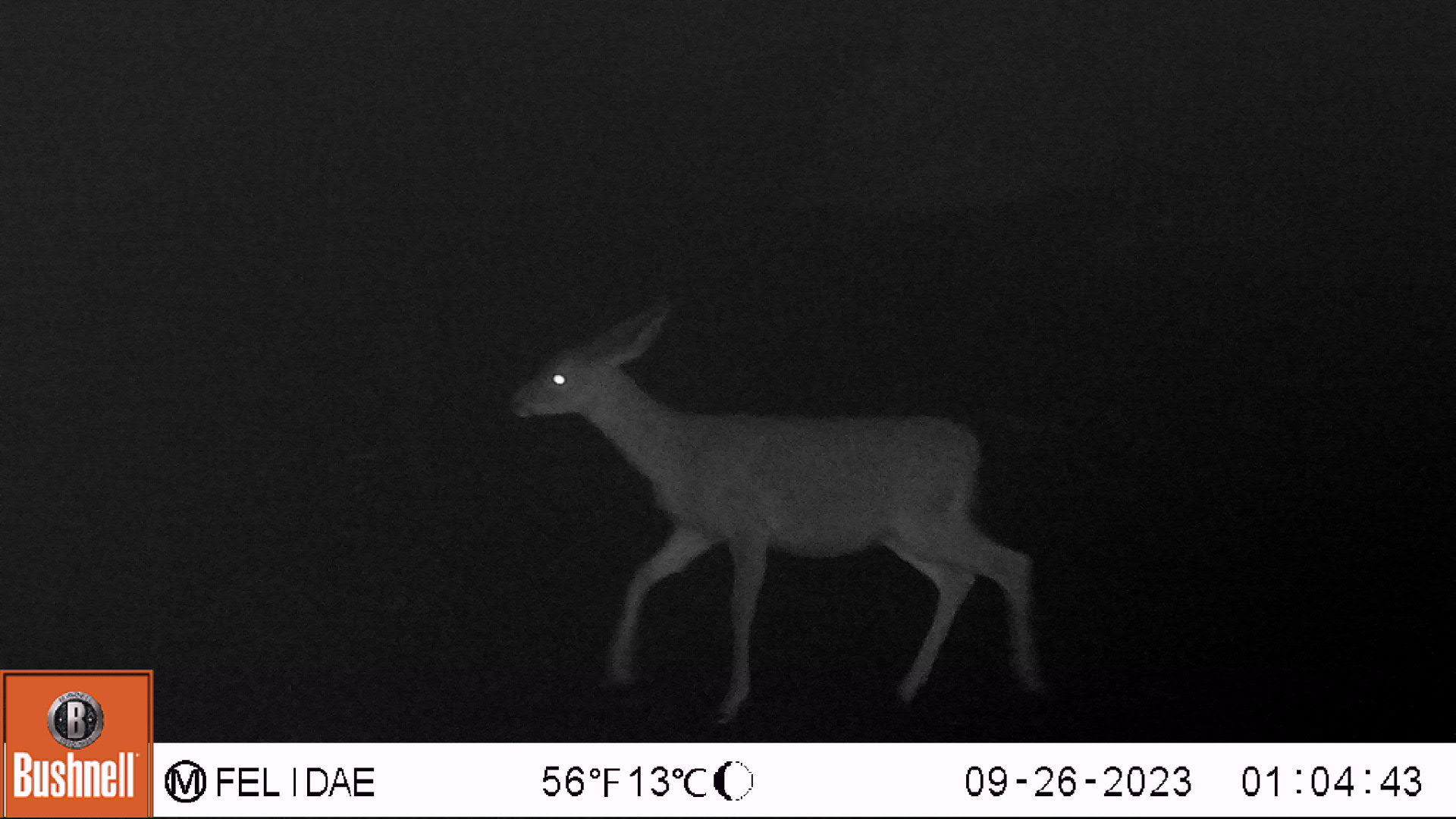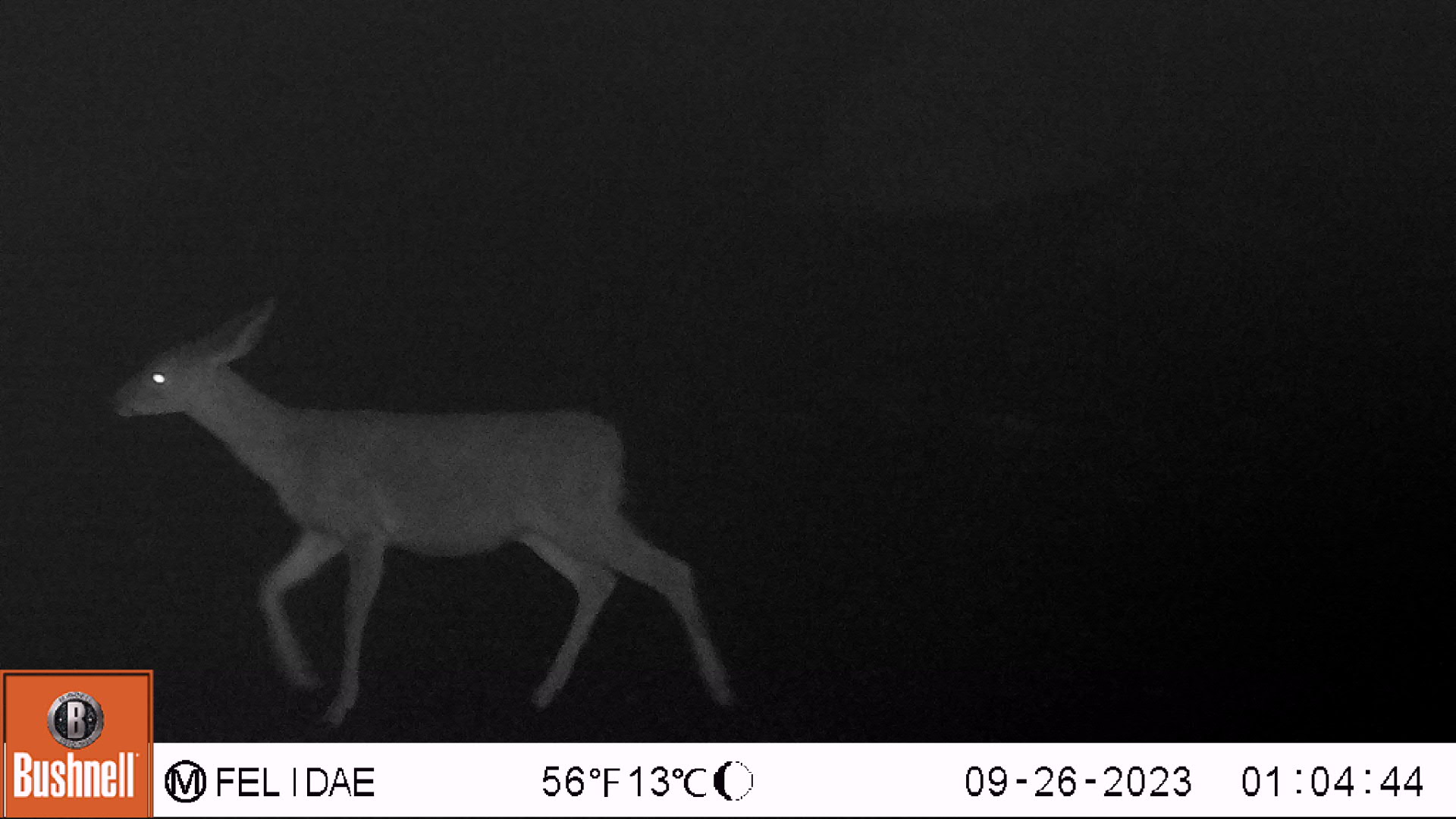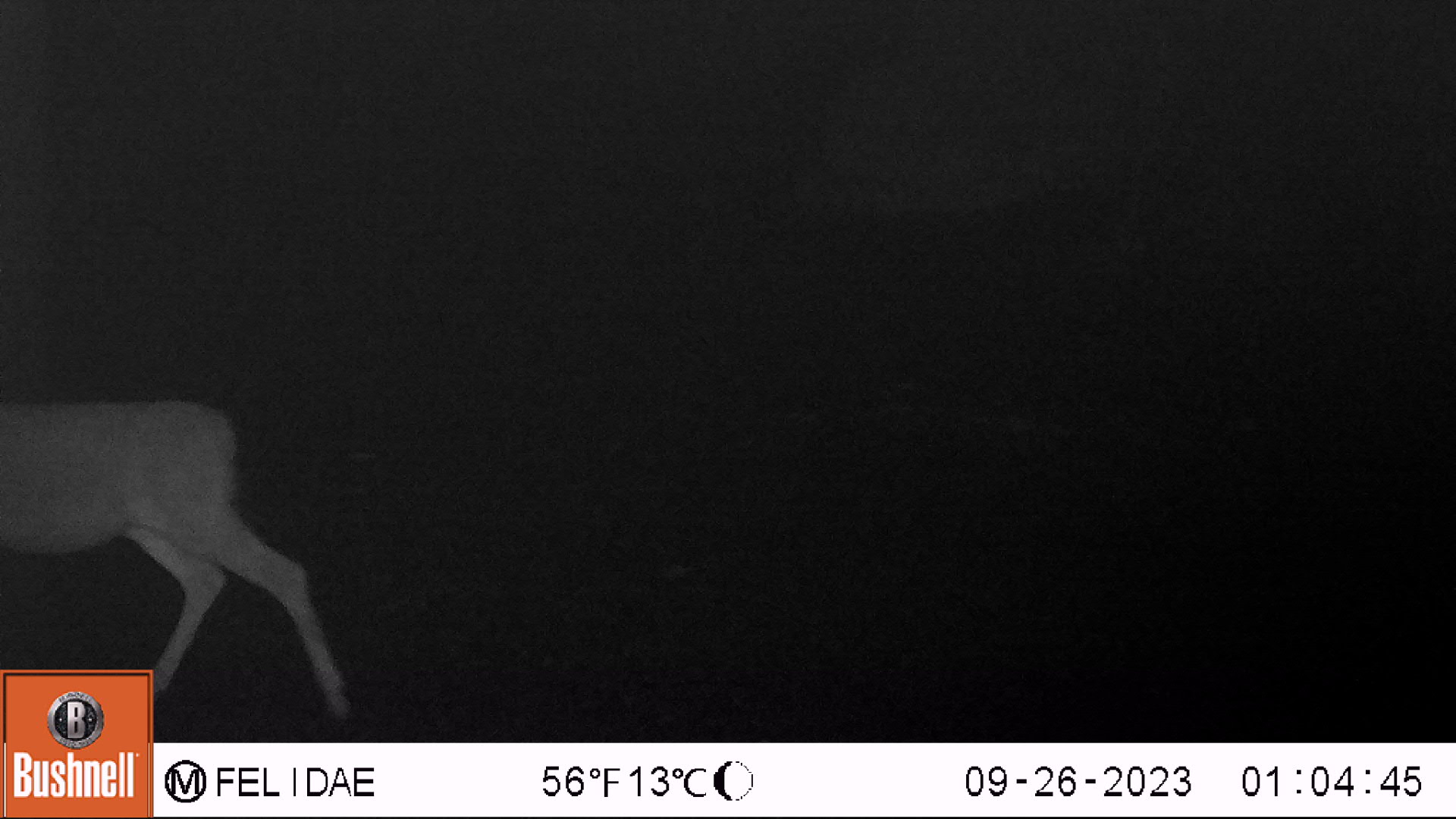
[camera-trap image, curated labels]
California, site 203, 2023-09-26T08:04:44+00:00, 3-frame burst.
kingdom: Animalia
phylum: Chordata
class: Mammalia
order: Artiodactyla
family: Cervidae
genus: Odocoileus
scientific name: Odocoileus hemionus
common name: mule deer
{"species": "mule deer (Odocoileus hemionus)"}